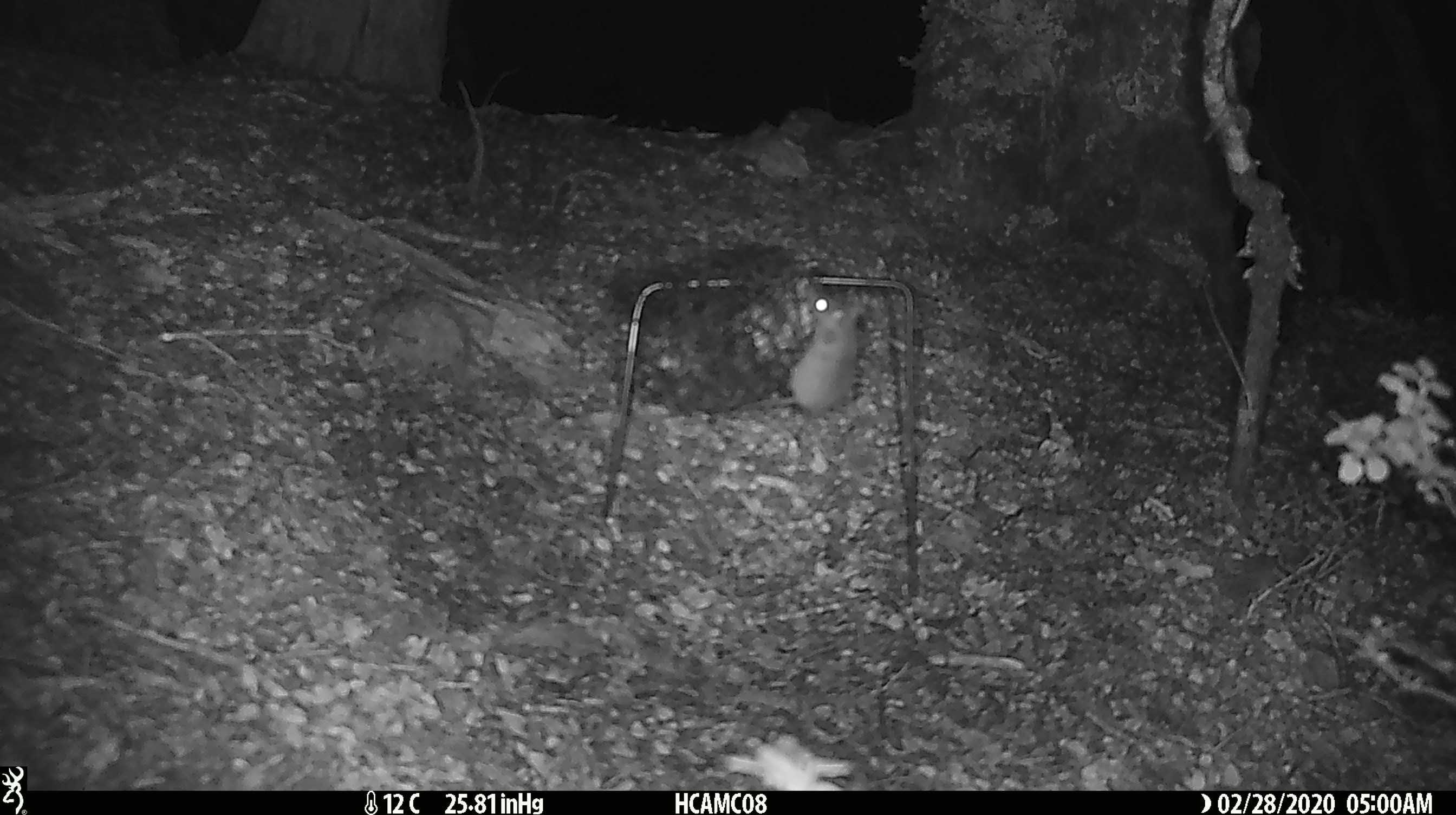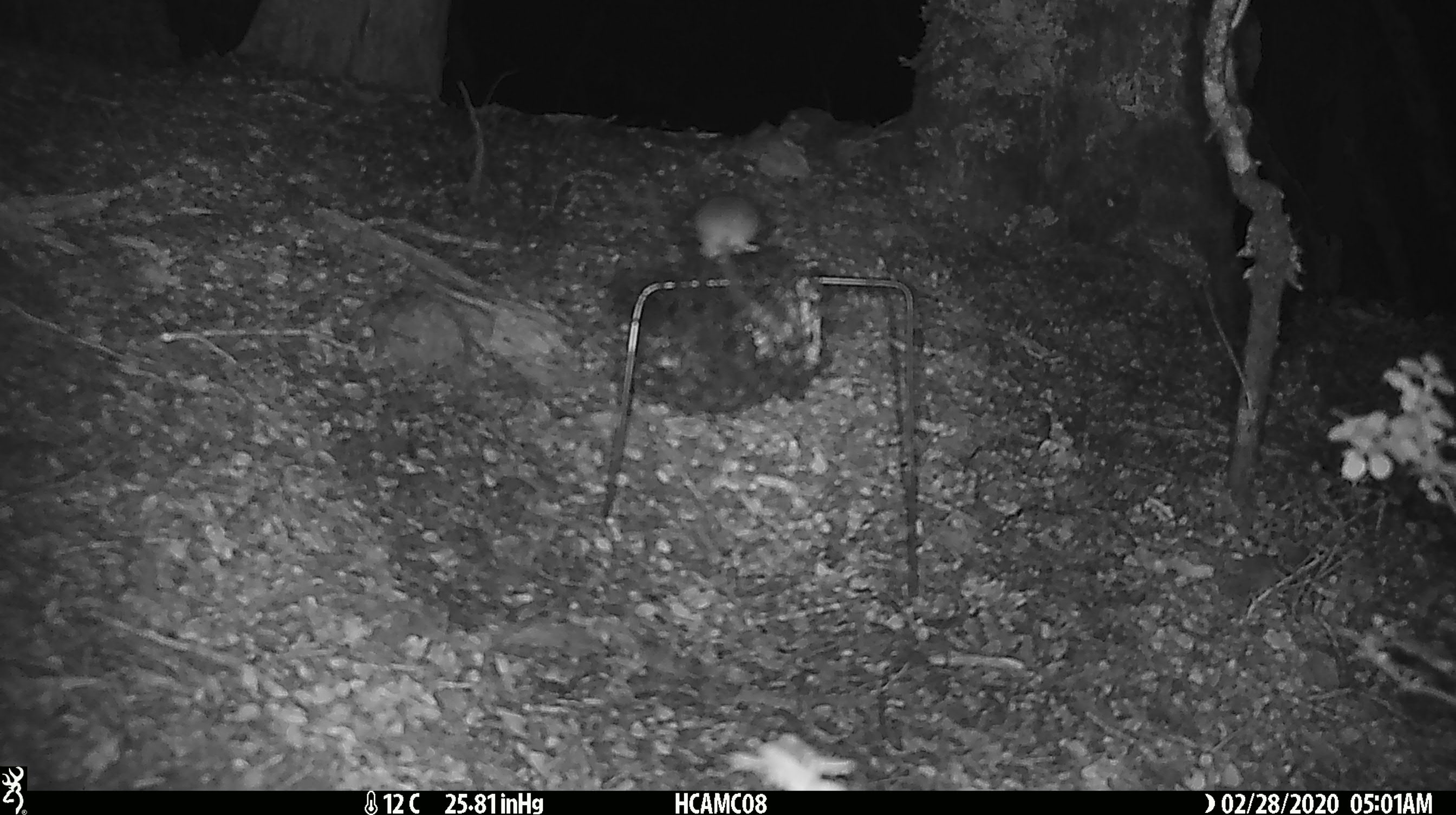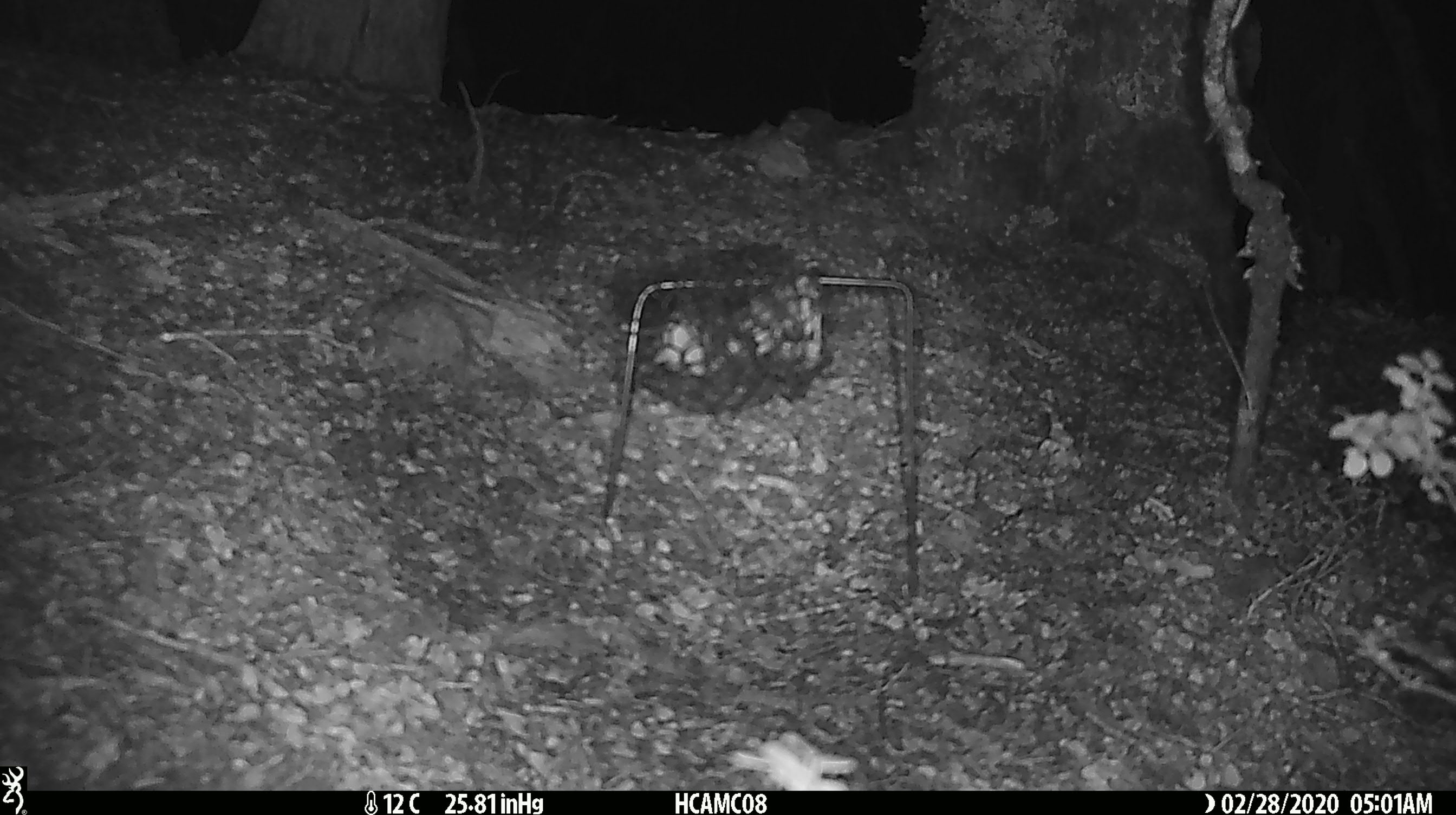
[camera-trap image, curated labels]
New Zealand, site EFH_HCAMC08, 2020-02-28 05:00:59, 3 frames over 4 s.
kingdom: Animalia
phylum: Chordata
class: Mammalia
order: Rodentia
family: Muridae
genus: Mus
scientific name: Mus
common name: mouse